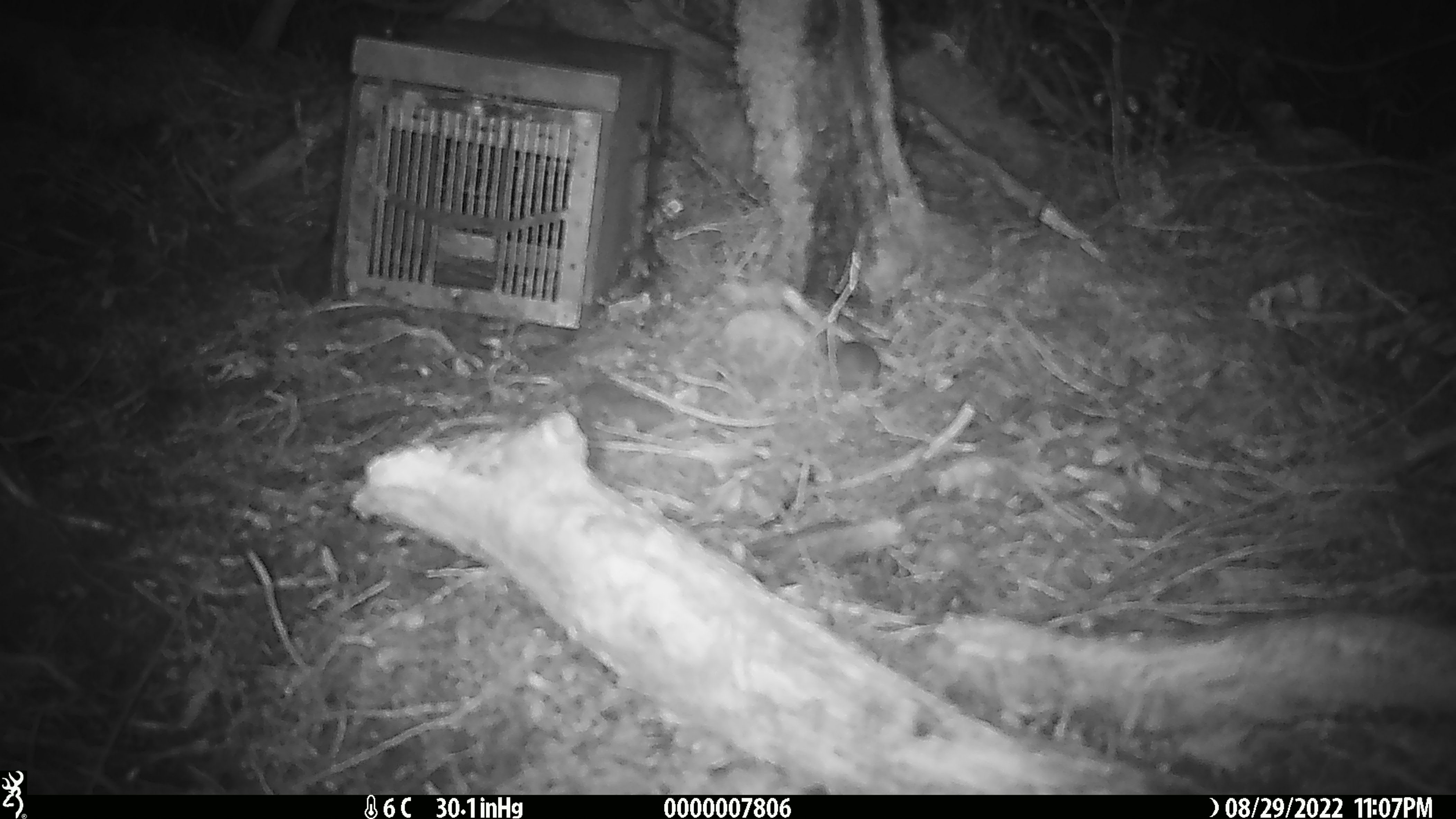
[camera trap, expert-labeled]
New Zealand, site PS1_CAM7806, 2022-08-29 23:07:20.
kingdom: Animalia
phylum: Chordata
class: Mammalia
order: Rodentia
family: Muridae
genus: Mus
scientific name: Mus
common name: mouse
Mouse (Mus).